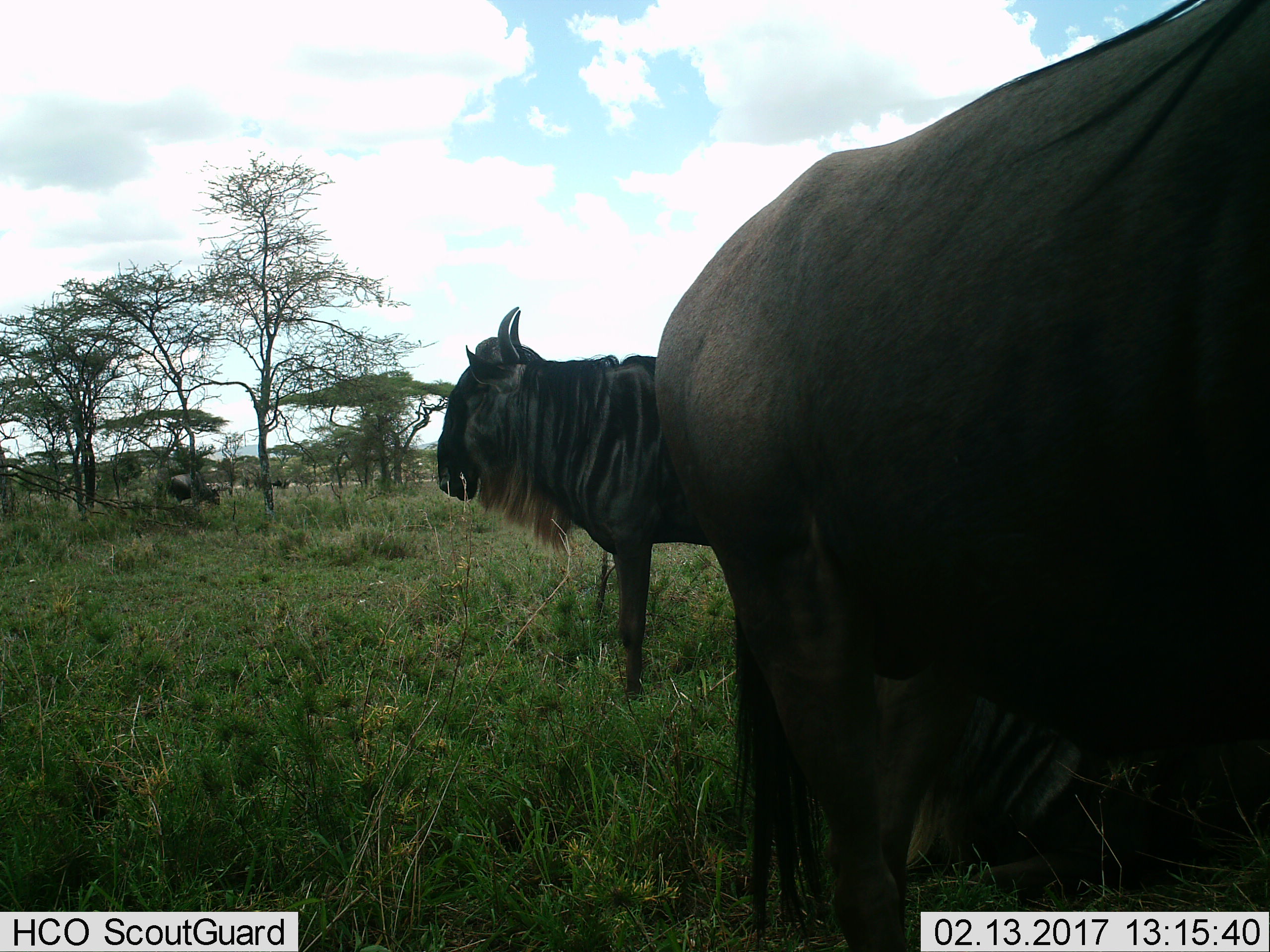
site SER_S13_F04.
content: unidentified animal